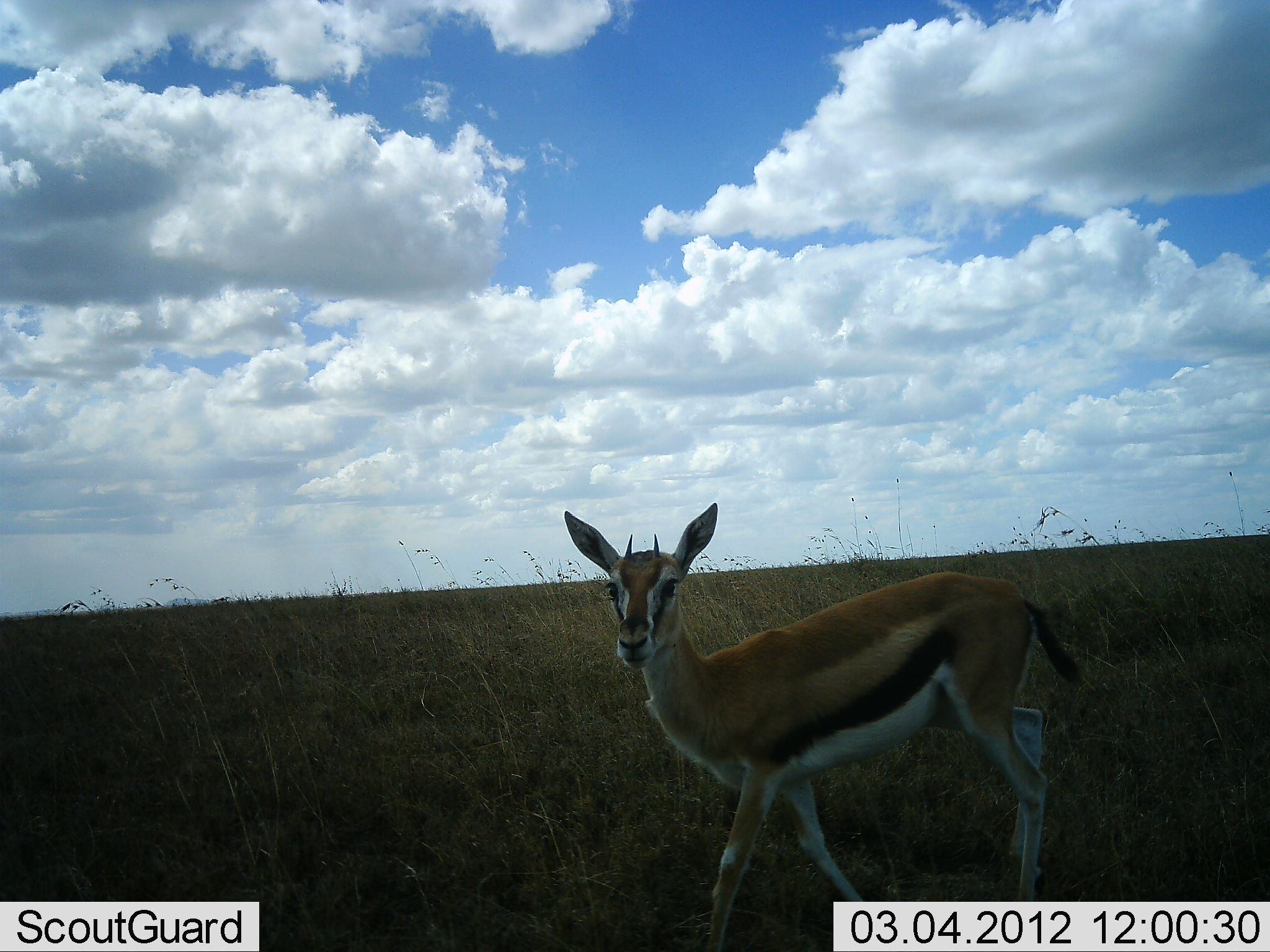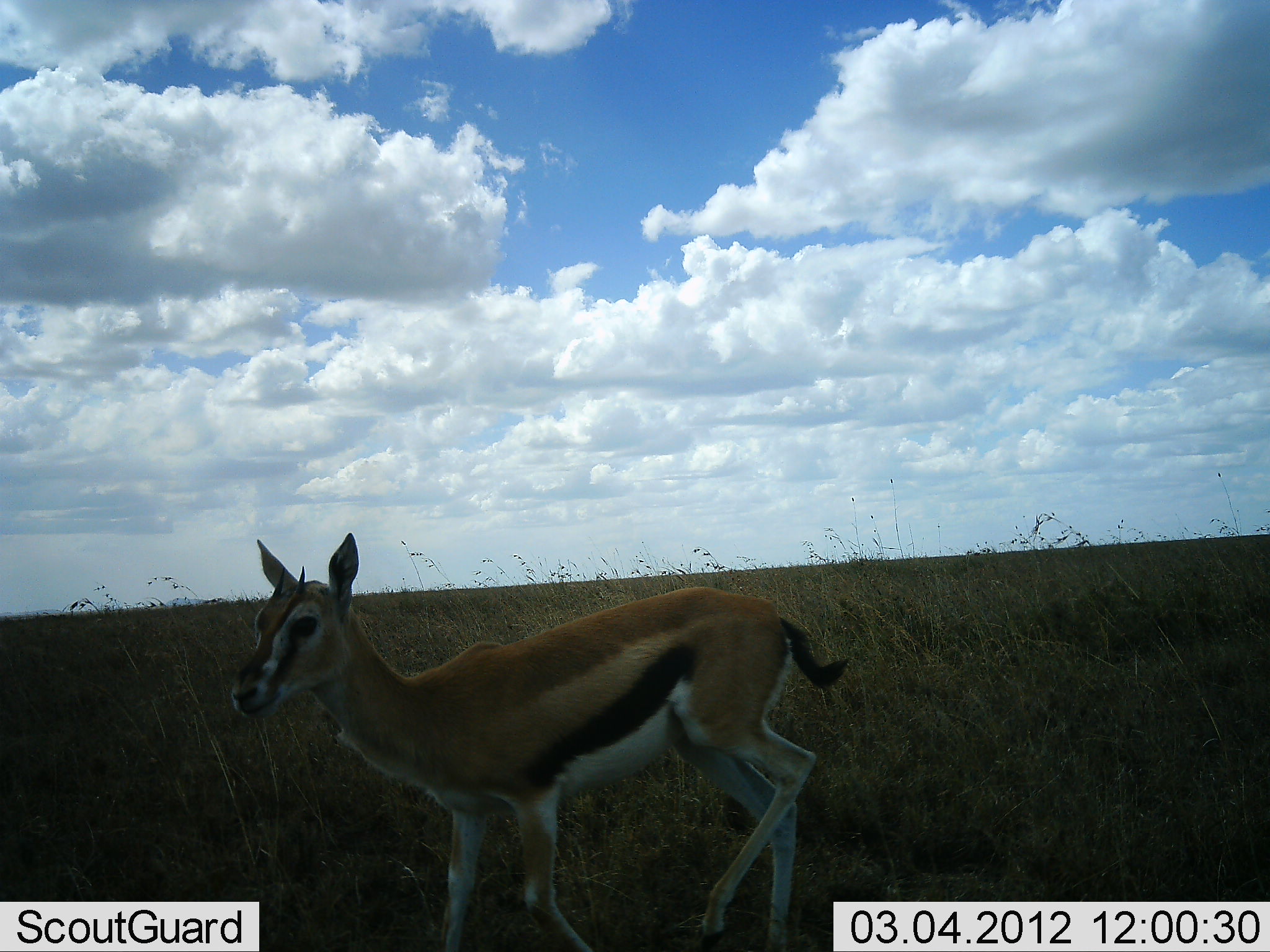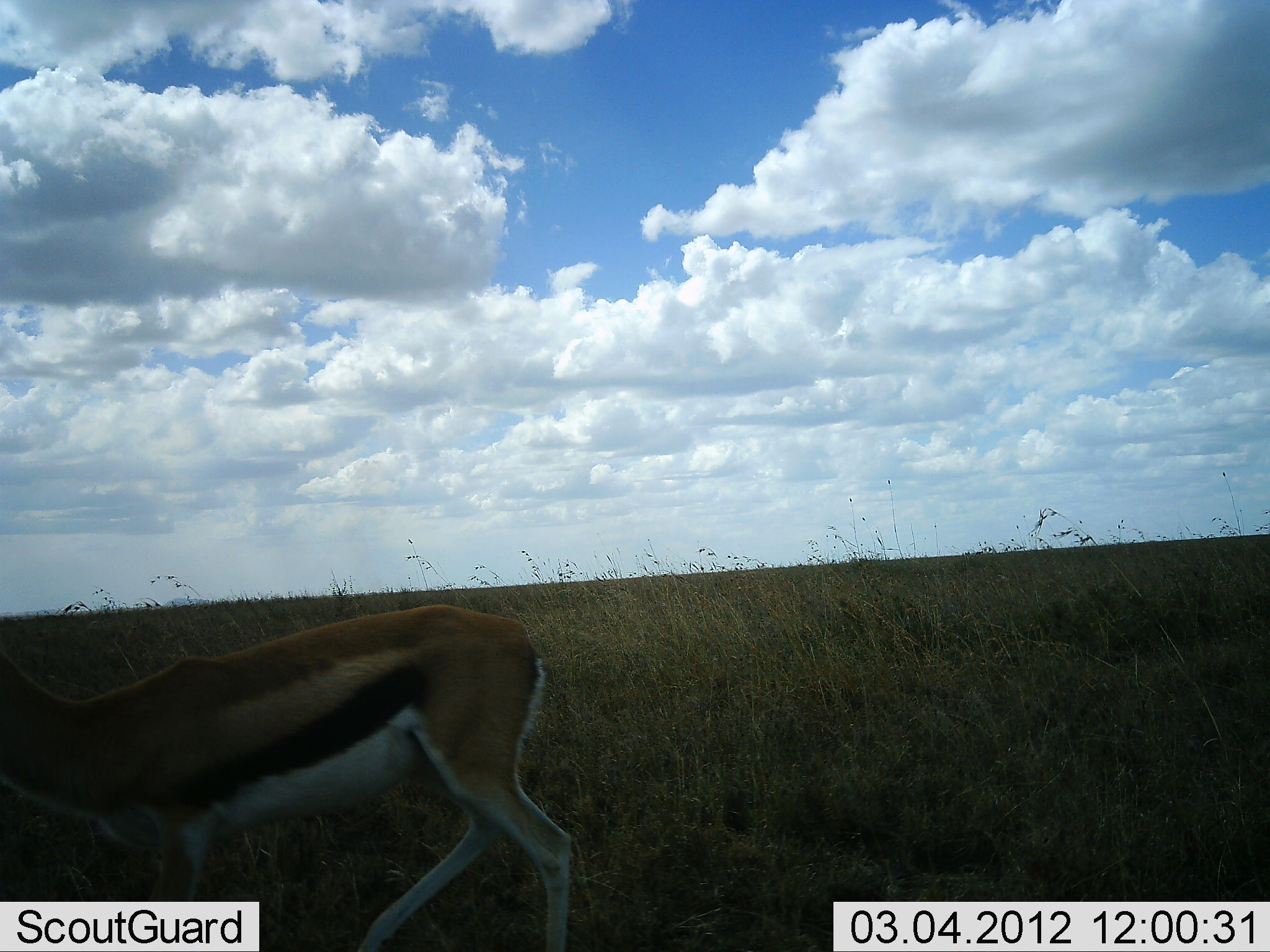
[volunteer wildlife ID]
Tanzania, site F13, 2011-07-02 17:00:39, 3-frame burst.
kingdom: Animalia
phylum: Chordata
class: Mammalia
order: Artiodactyla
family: Bovidae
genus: Eudorcas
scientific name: Eudorcas thomsonii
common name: thomson's gazelle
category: gazellethomsons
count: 1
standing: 0%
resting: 0%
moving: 92%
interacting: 0%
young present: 0%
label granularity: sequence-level